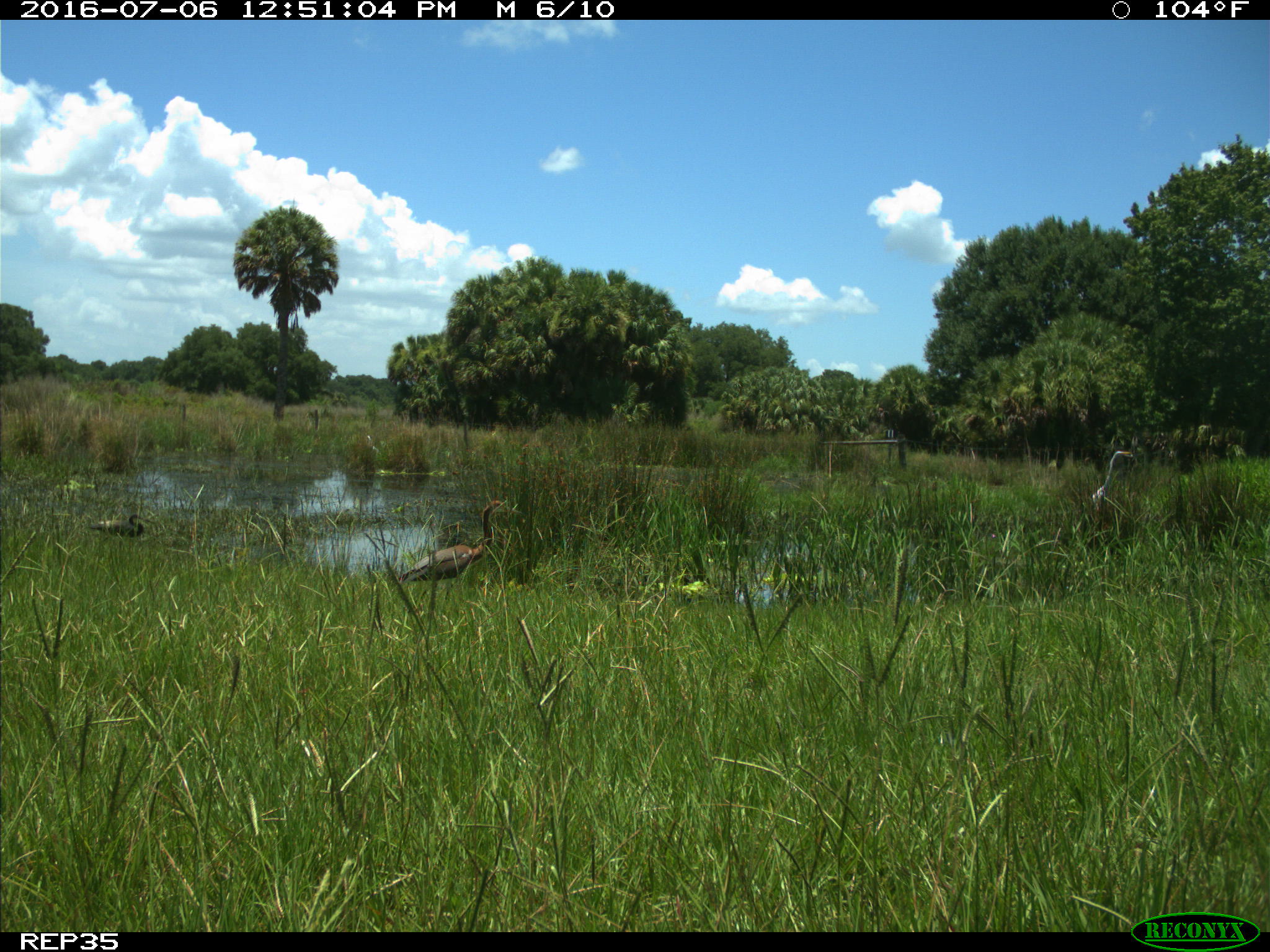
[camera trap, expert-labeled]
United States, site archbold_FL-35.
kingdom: Animalia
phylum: Chordata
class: Aves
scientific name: Aves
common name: birds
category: unidentified bird